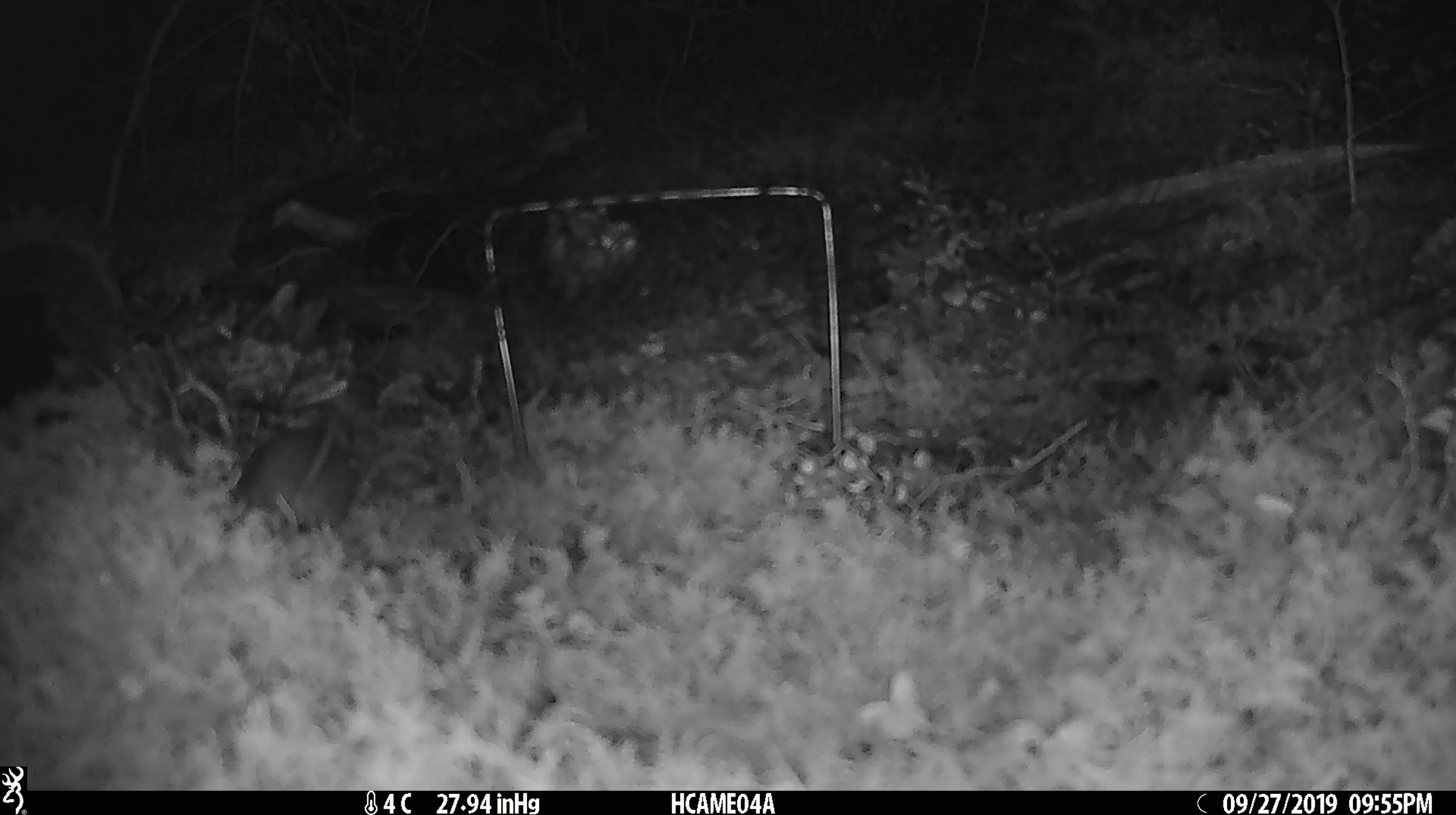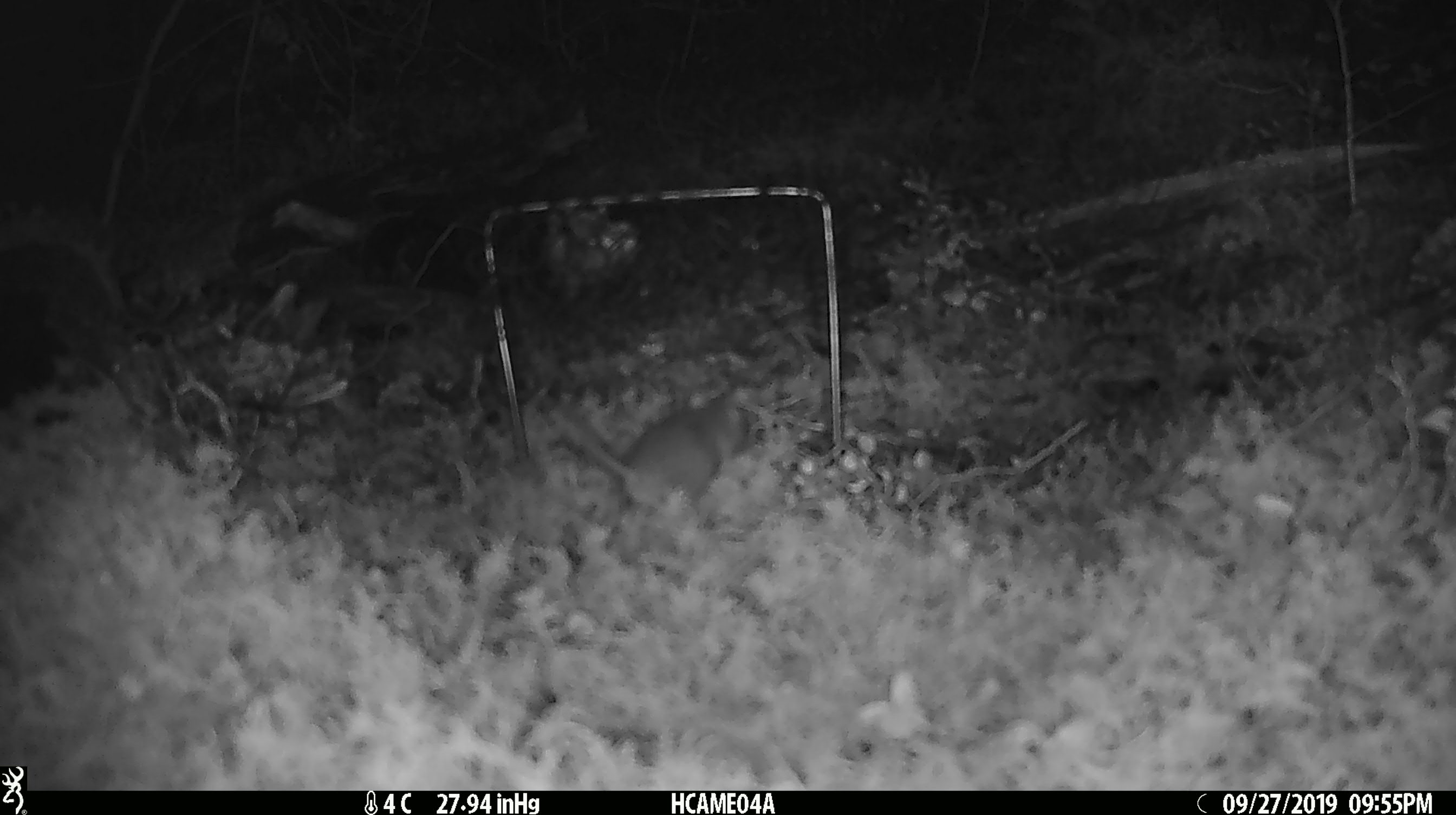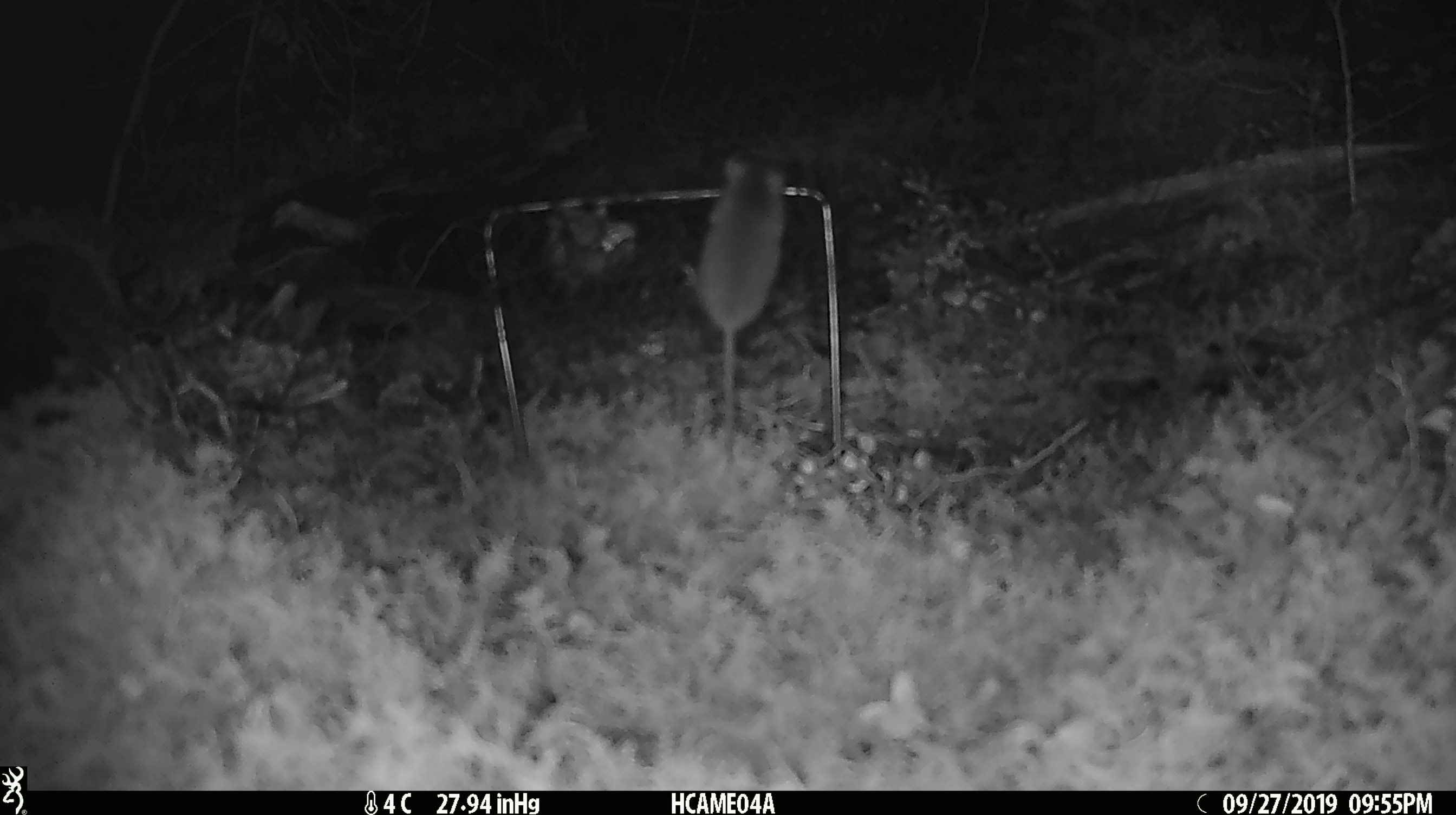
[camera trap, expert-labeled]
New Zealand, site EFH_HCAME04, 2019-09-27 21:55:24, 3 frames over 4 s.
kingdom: Animalia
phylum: Chordata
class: Mammalia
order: Rodentia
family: Muridae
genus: Mus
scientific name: Mus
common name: mouse